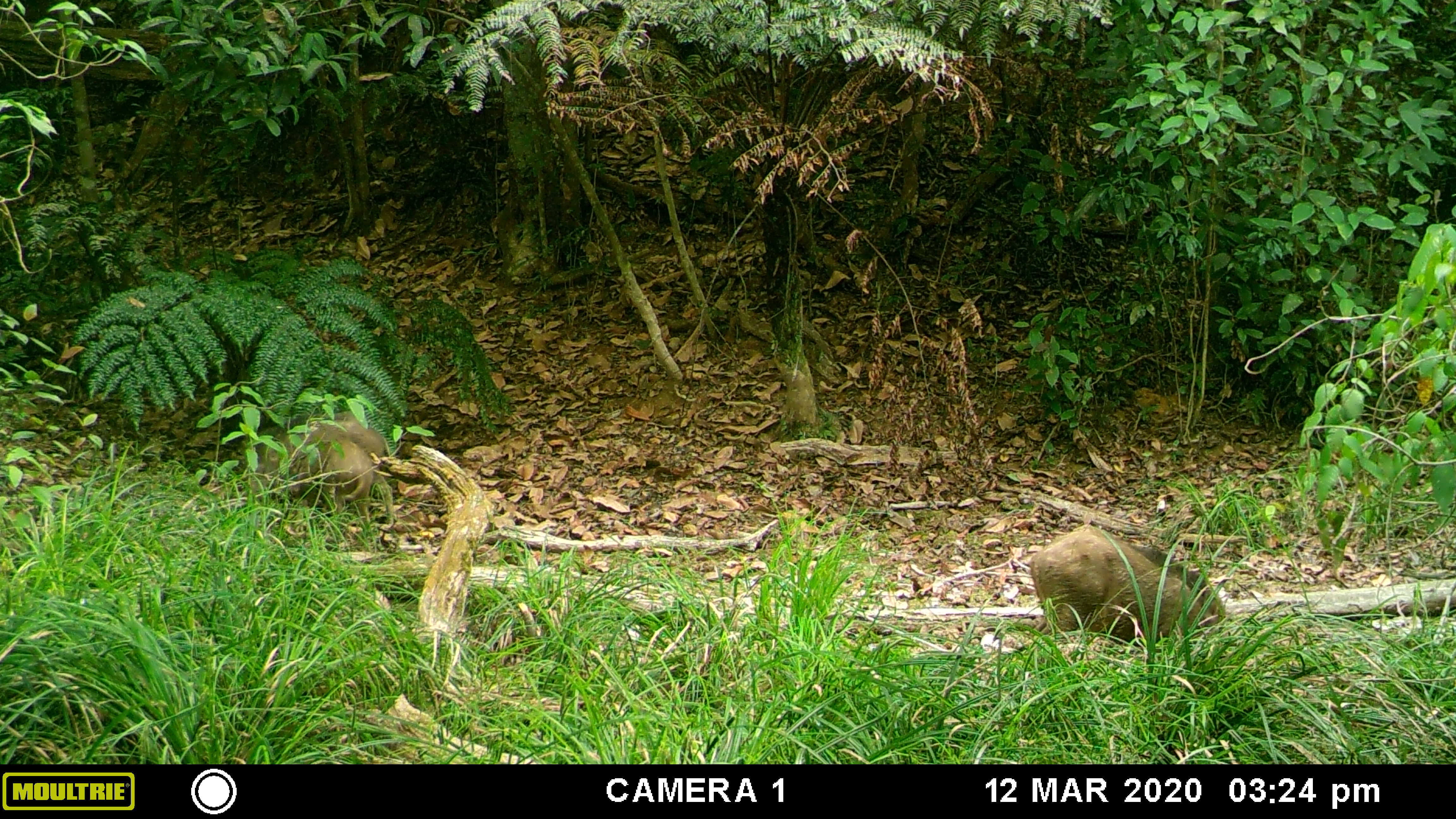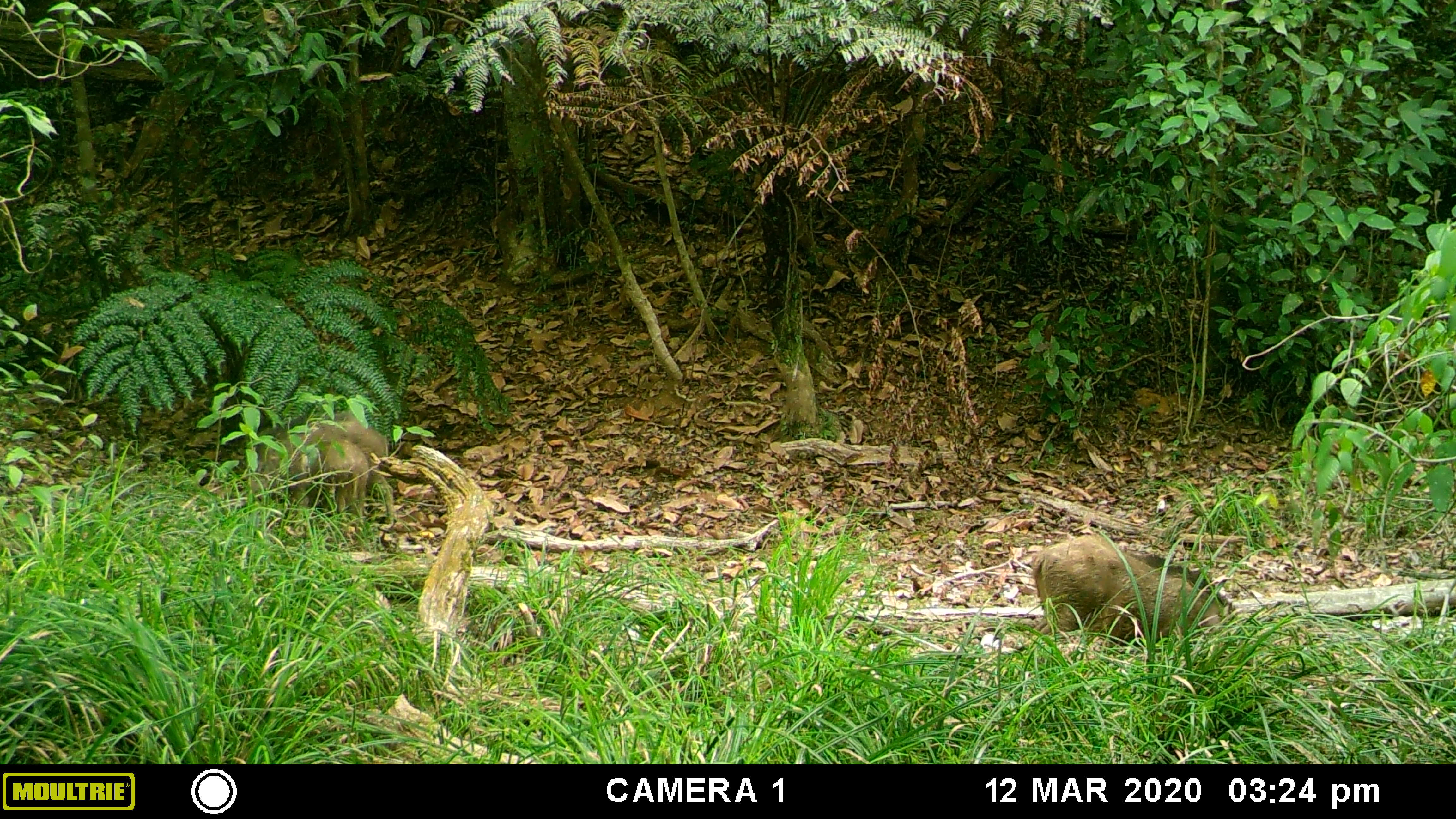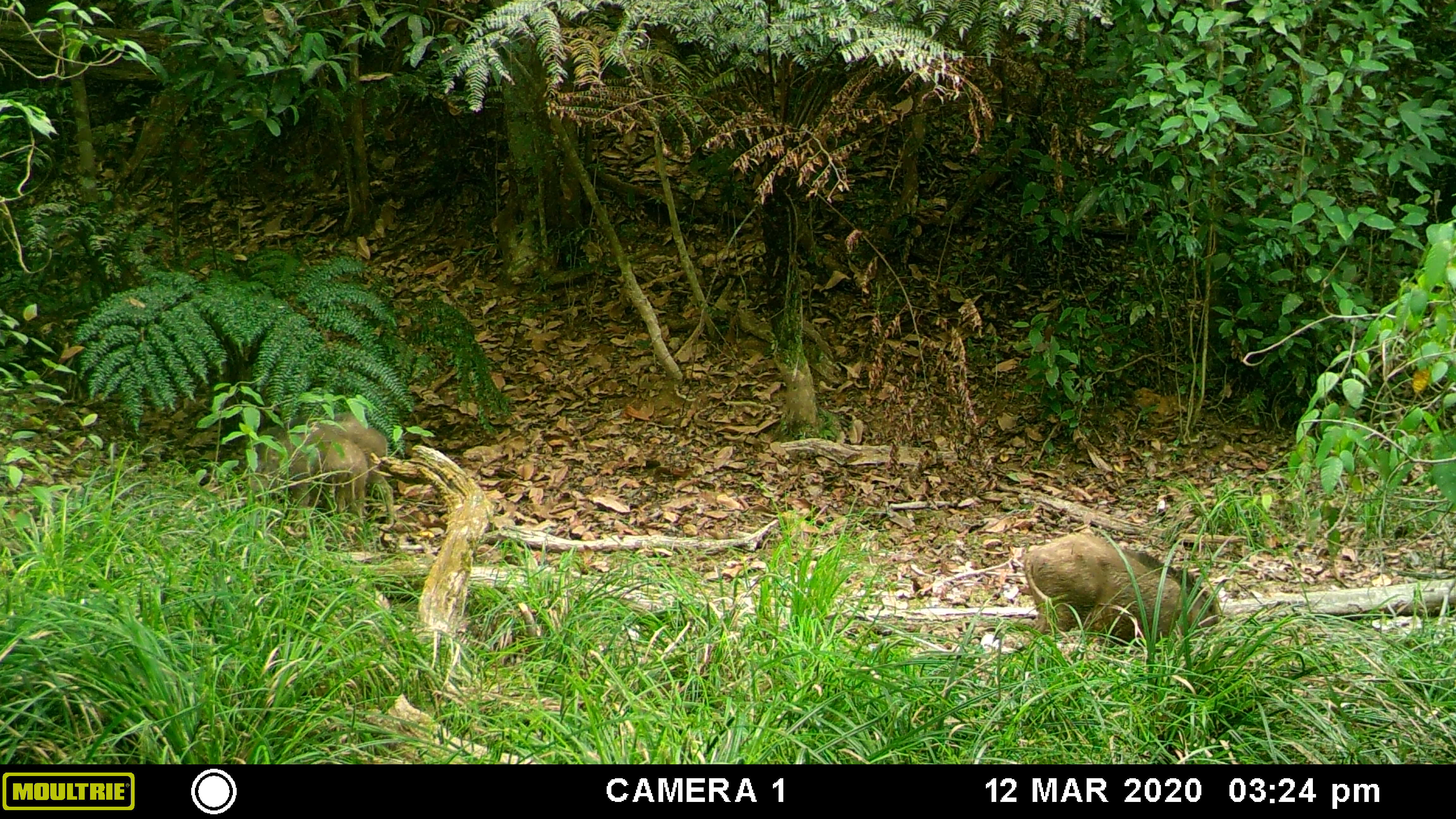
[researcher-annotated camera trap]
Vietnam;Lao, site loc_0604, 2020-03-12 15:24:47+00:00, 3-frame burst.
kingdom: Animalia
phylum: Chordata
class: Mammalia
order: Artiodactyla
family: Suidae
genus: Sus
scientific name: Sus scrofa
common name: eurasian wild pig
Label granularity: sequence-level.